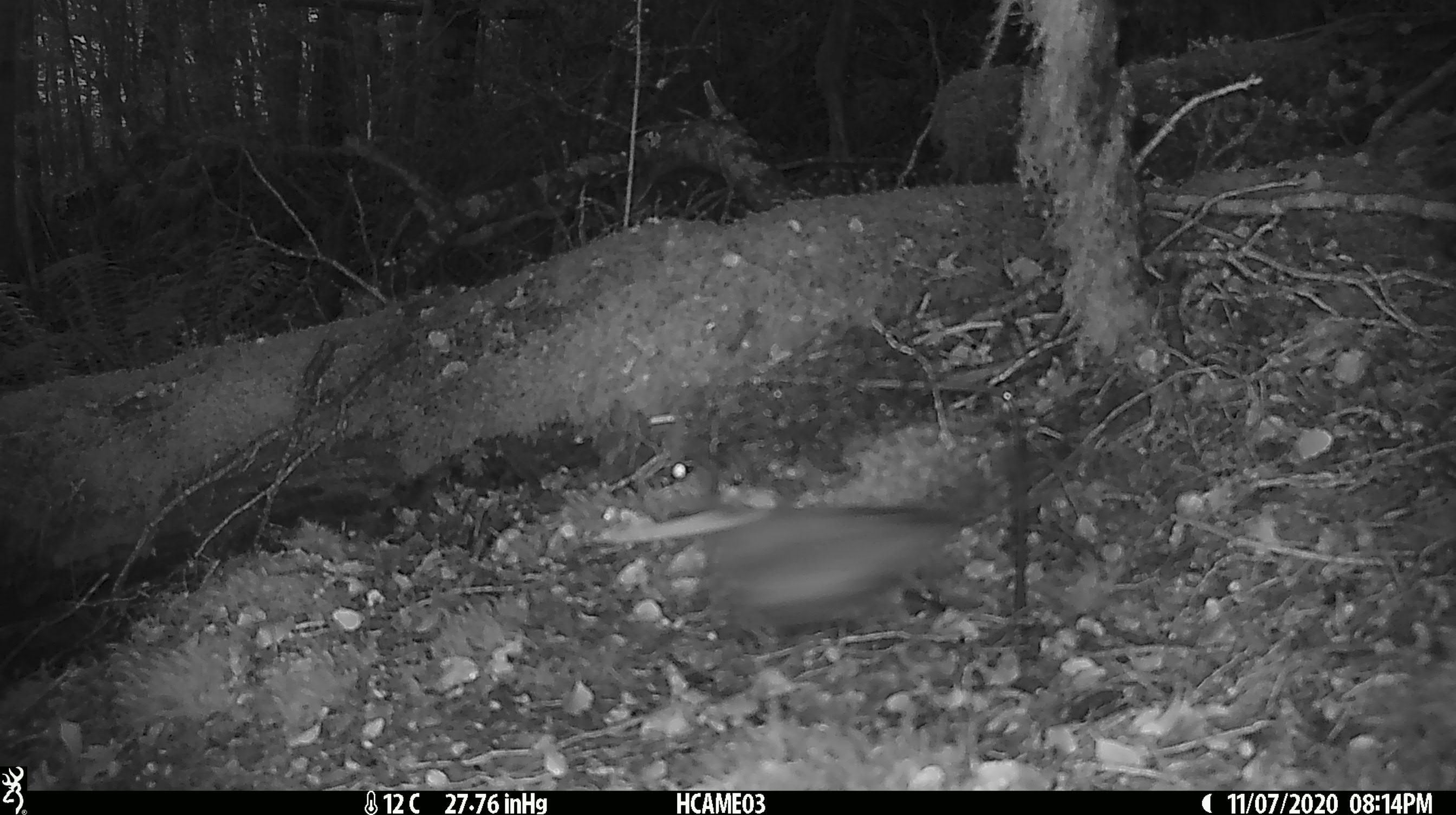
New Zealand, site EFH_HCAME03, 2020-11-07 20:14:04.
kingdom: Animalia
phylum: Chordata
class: Aves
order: Passeriformes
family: Turdidae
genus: Turdus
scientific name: Turdus philomelos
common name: song thrush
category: thrush